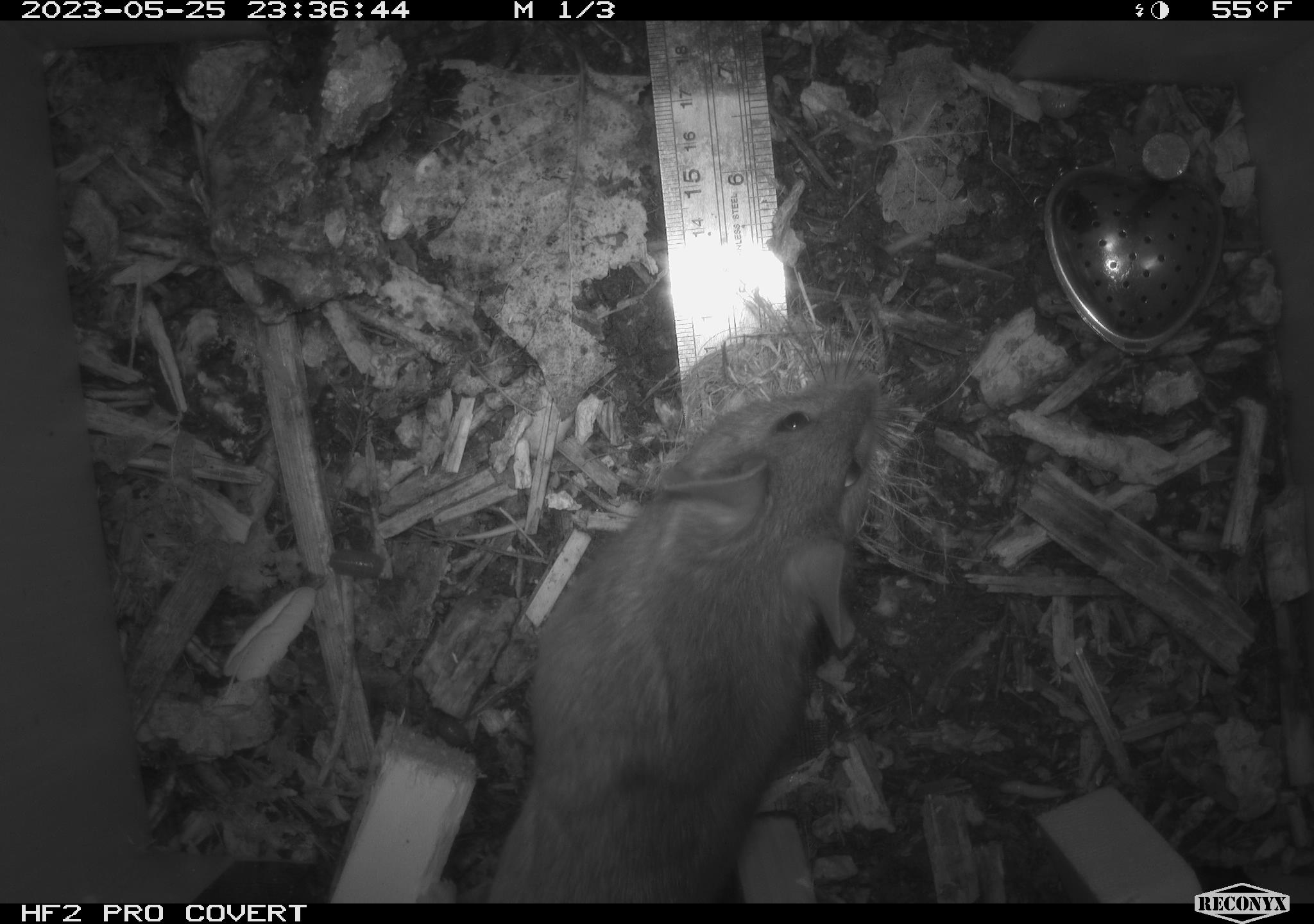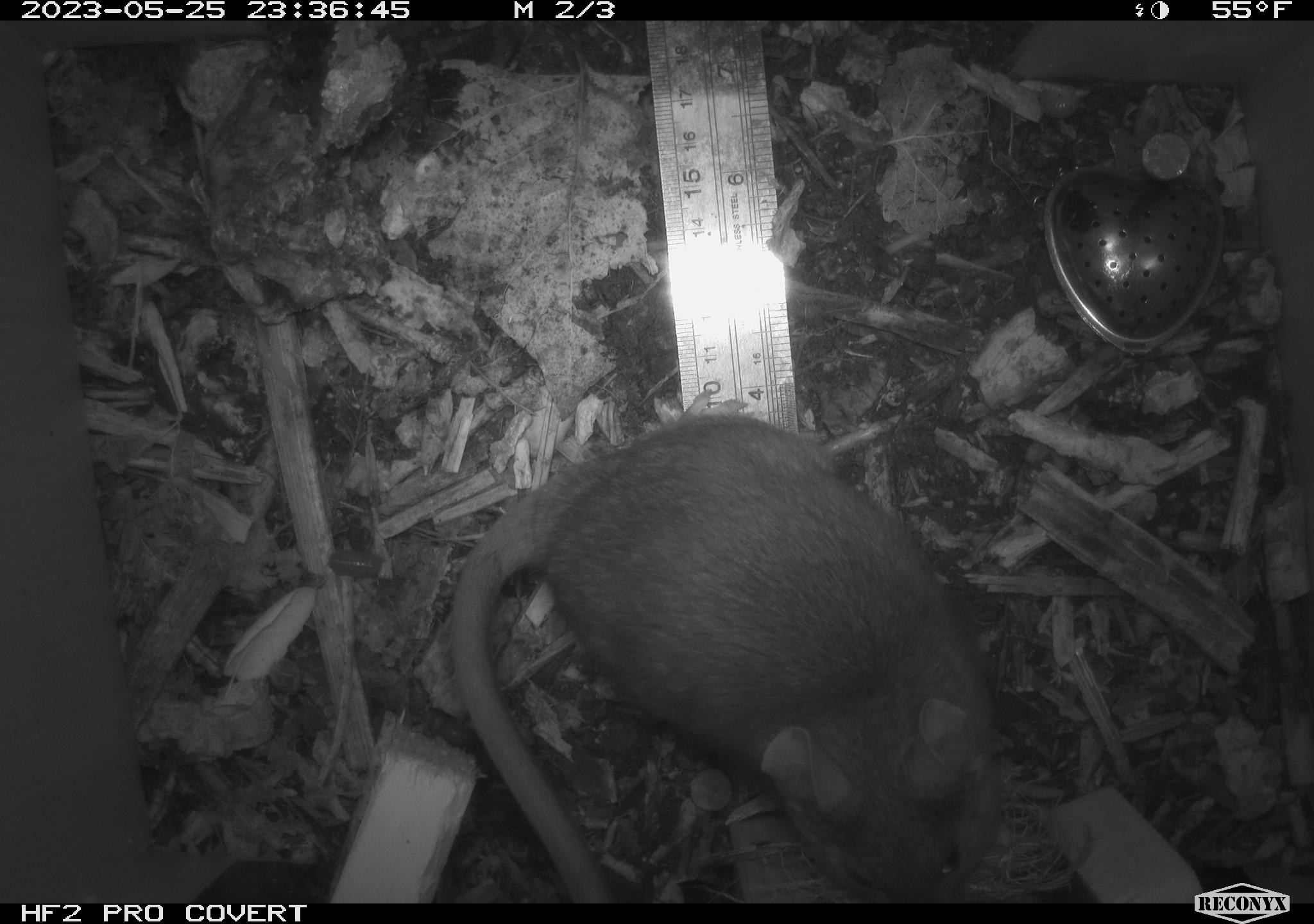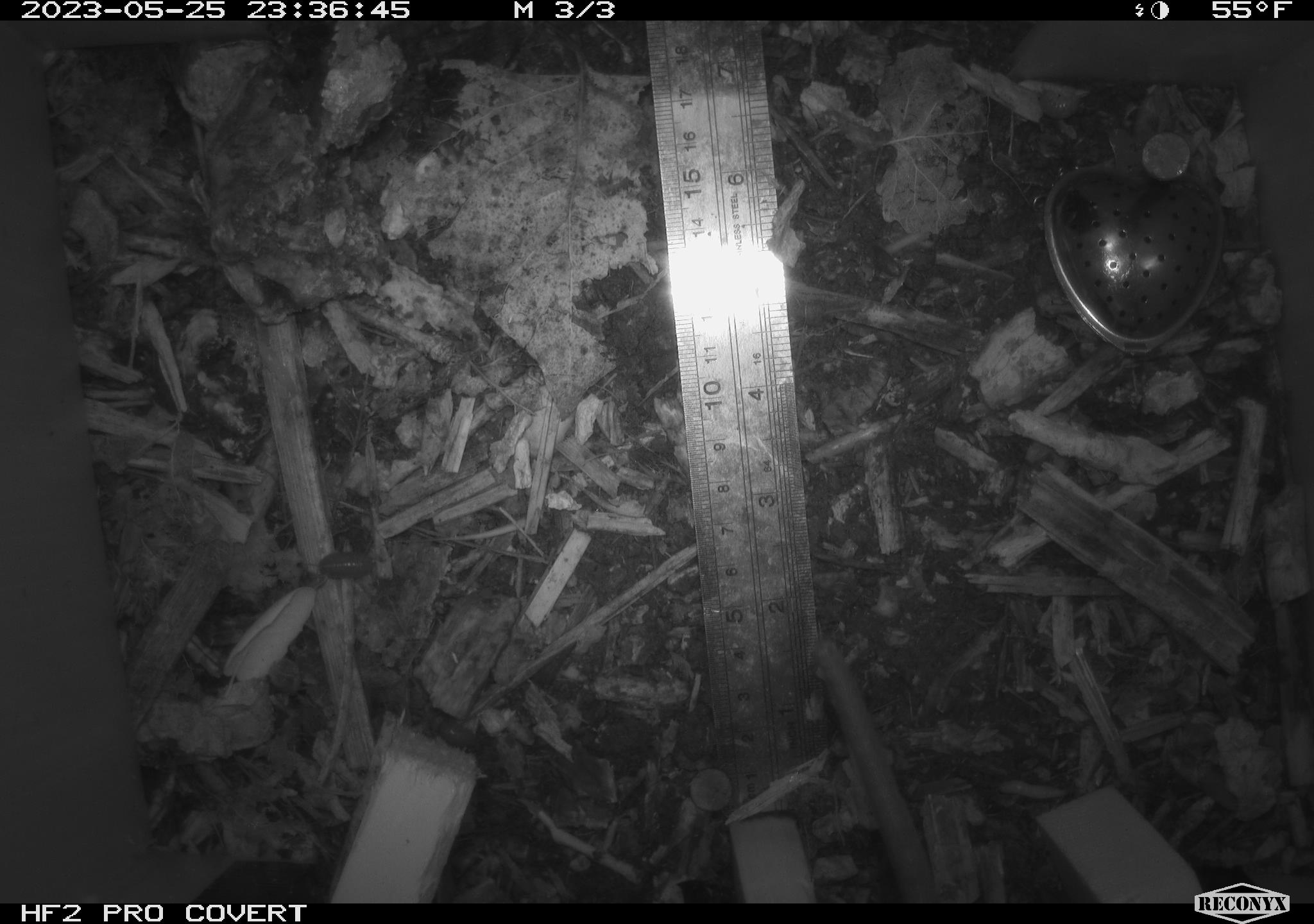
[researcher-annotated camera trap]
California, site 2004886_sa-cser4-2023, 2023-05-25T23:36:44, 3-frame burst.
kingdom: Animalia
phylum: Chordata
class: Mammalia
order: Rodentia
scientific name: Rodentia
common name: woodrat or rat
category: woodrat or rat species